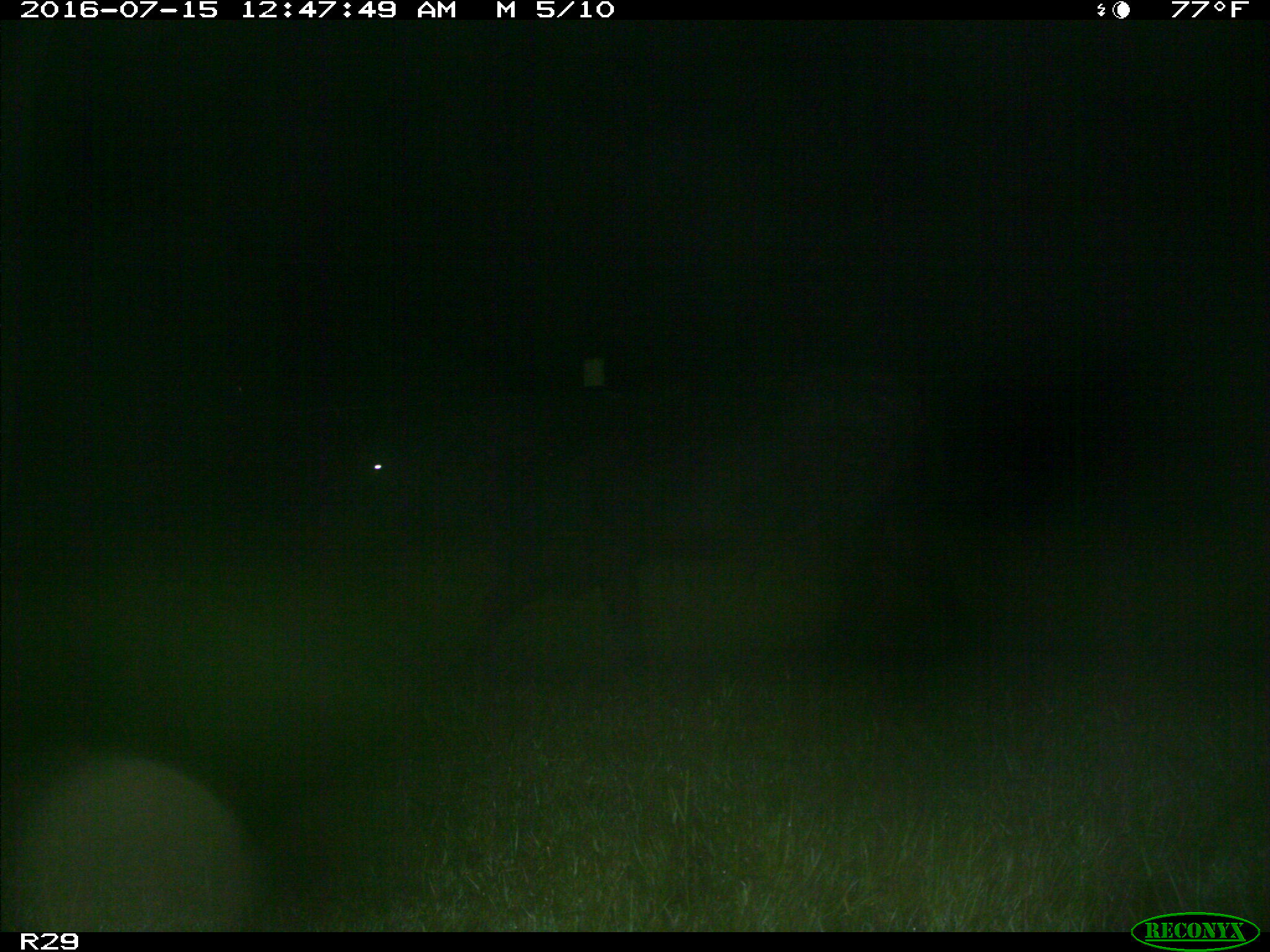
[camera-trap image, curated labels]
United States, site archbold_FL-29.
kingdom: Animalia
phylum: Chordata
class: Mammalia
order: Artiodactyla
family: Bovidae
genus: Bos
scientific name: Bos taurus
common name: domestic cow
Bos taurus (domestic cow).